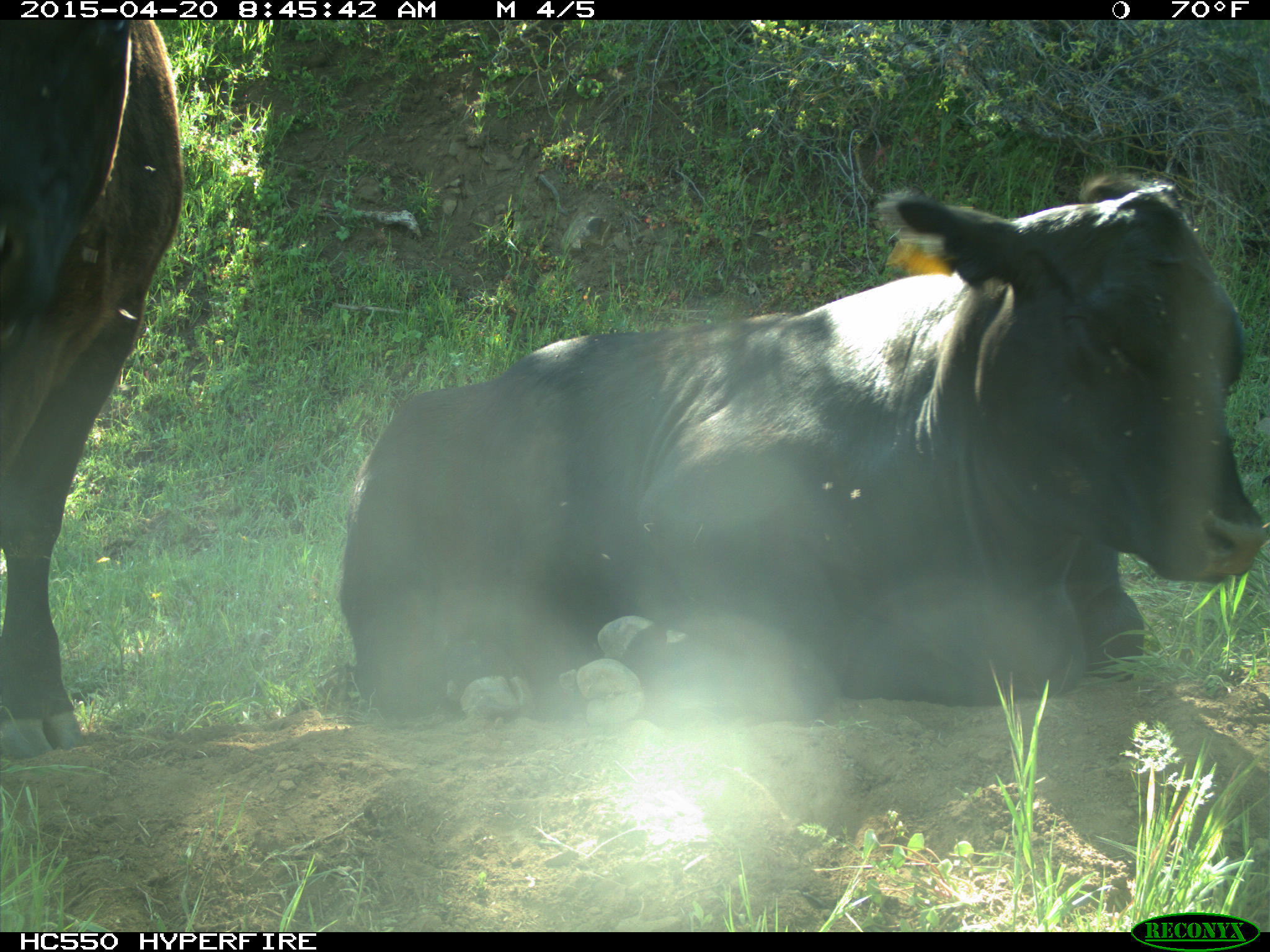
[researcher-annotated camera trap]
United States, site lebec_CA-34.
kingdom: Animalia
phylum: Chordata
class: Mammalia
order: Artiodactyla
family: Bovidae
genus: Bos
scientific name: Bos taurus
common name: domestic cow